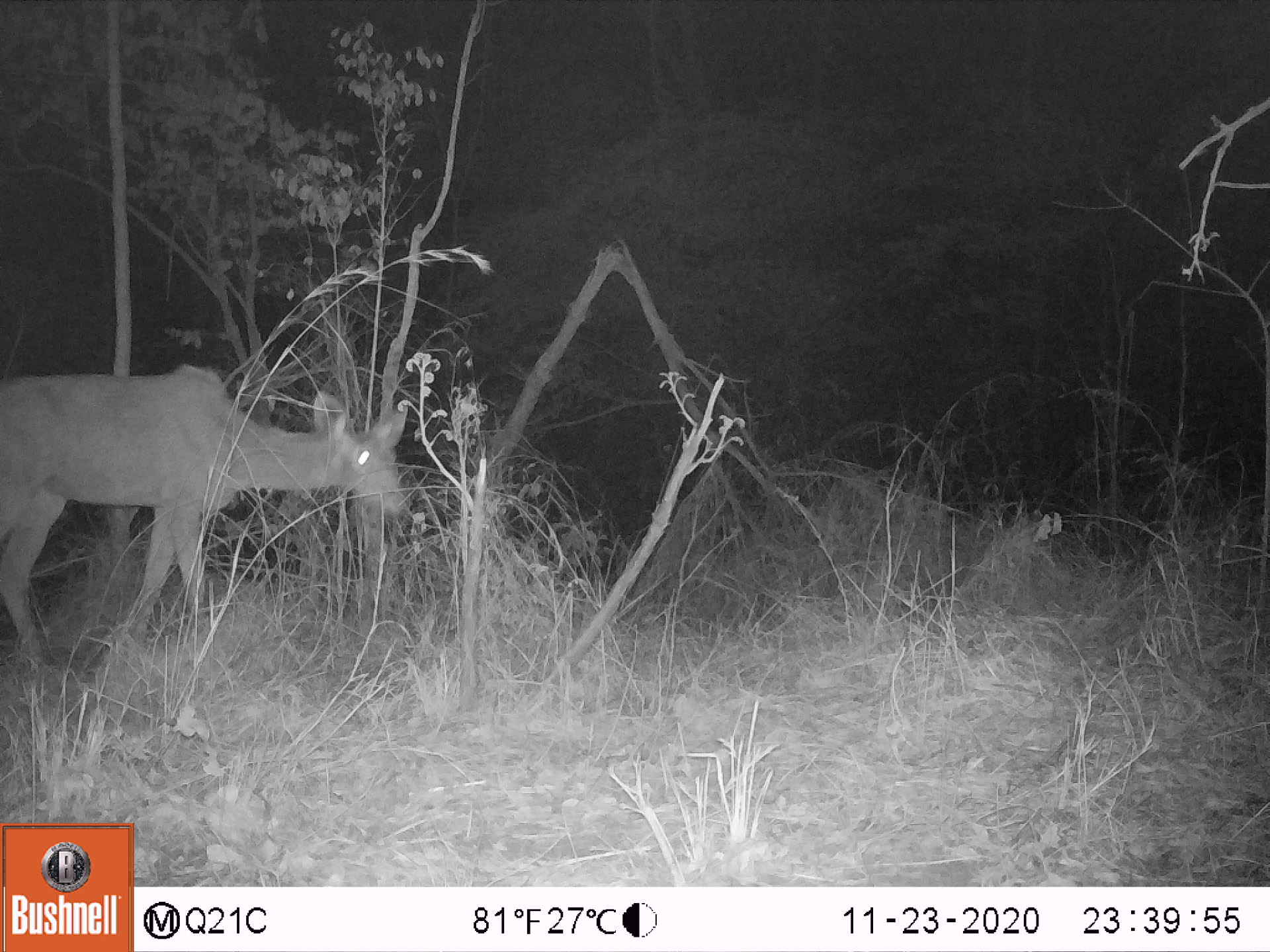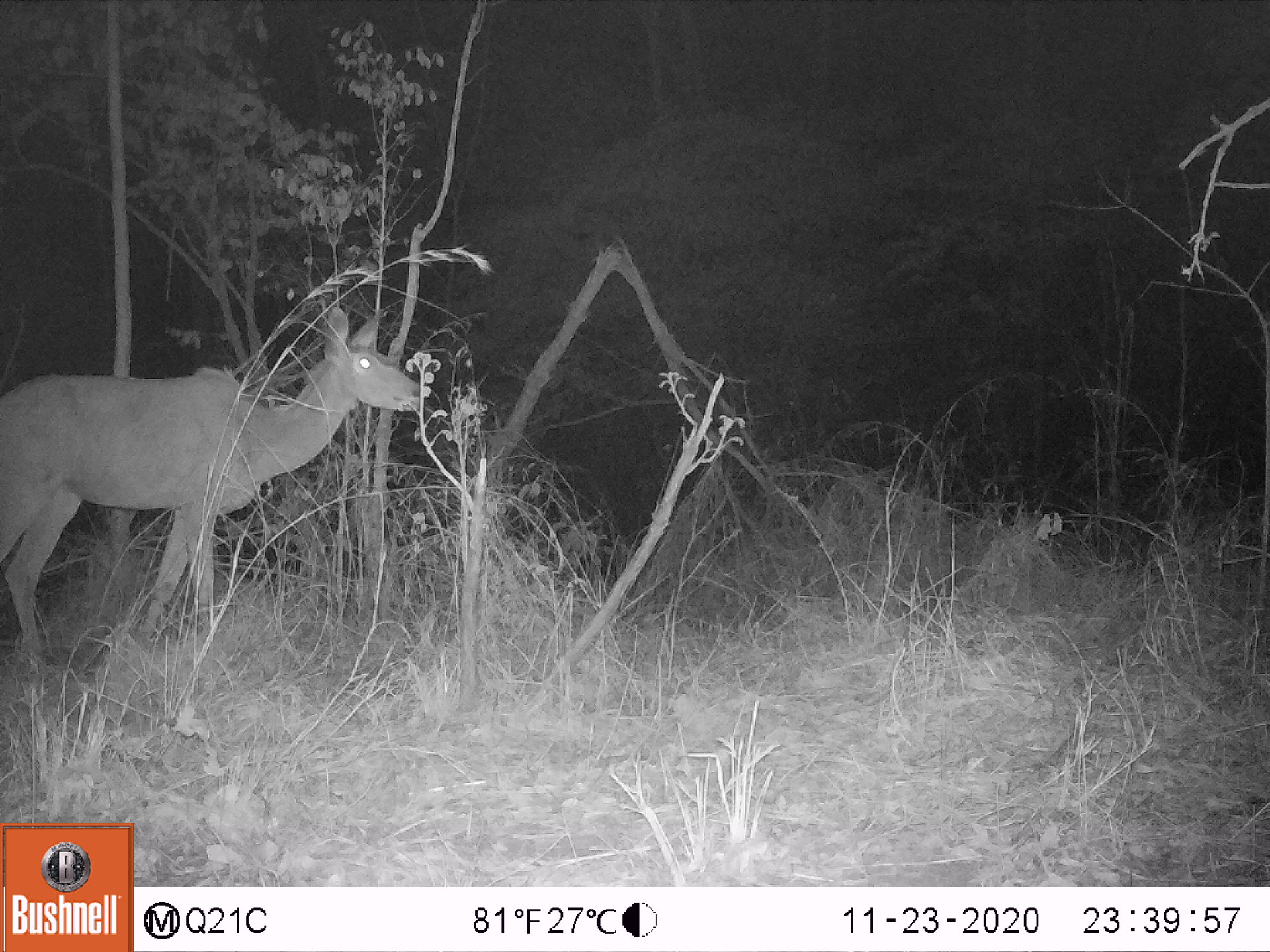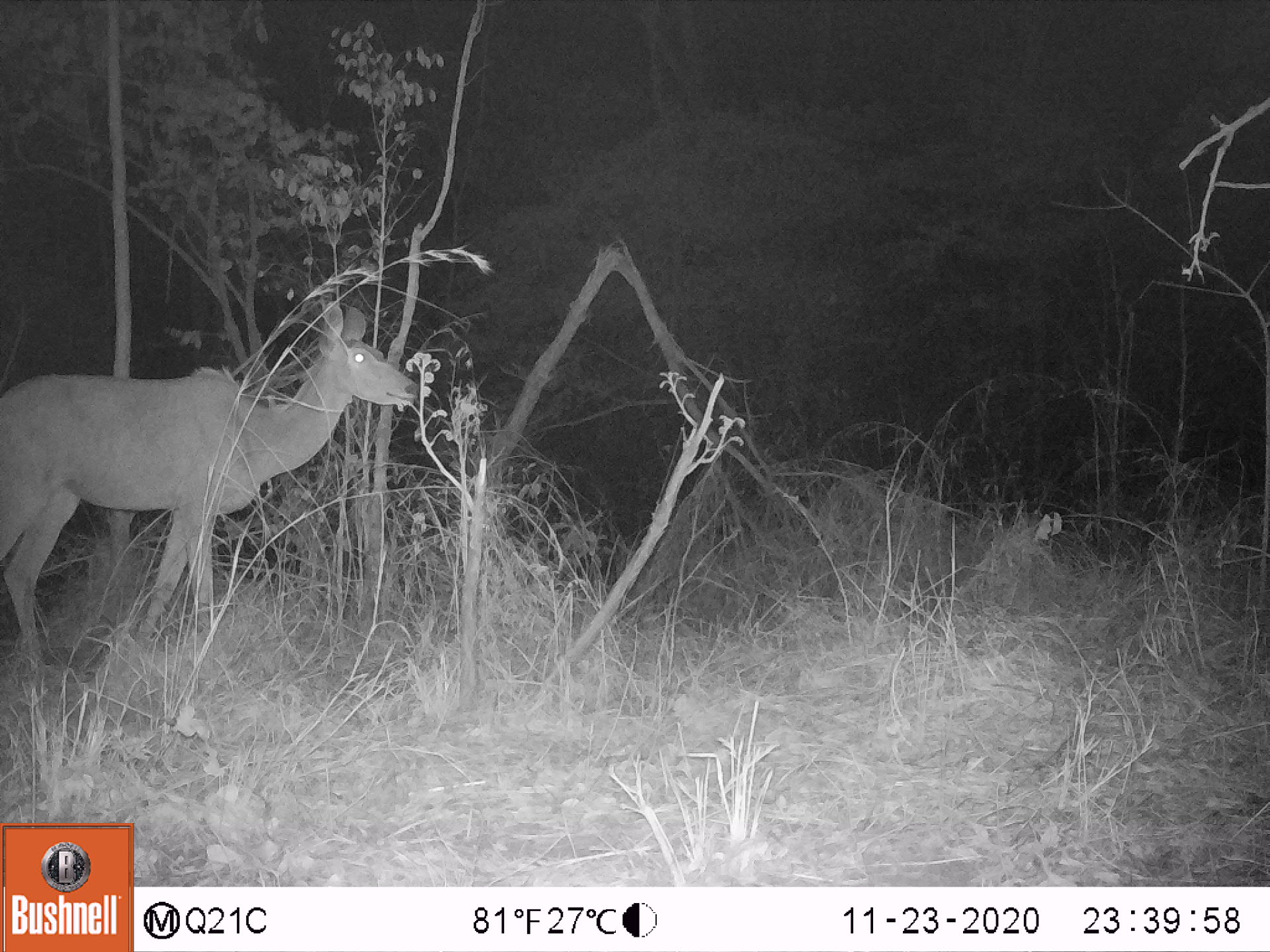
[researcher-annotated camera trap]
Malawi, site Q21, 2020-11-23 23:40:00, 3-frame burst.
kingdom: Animalia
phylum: Chordata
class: Mammalia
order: Artiodactyla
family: Bovidae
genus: Tragelaphus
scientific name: Tragelaphus strepsiceros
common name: greater kudu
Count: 1.